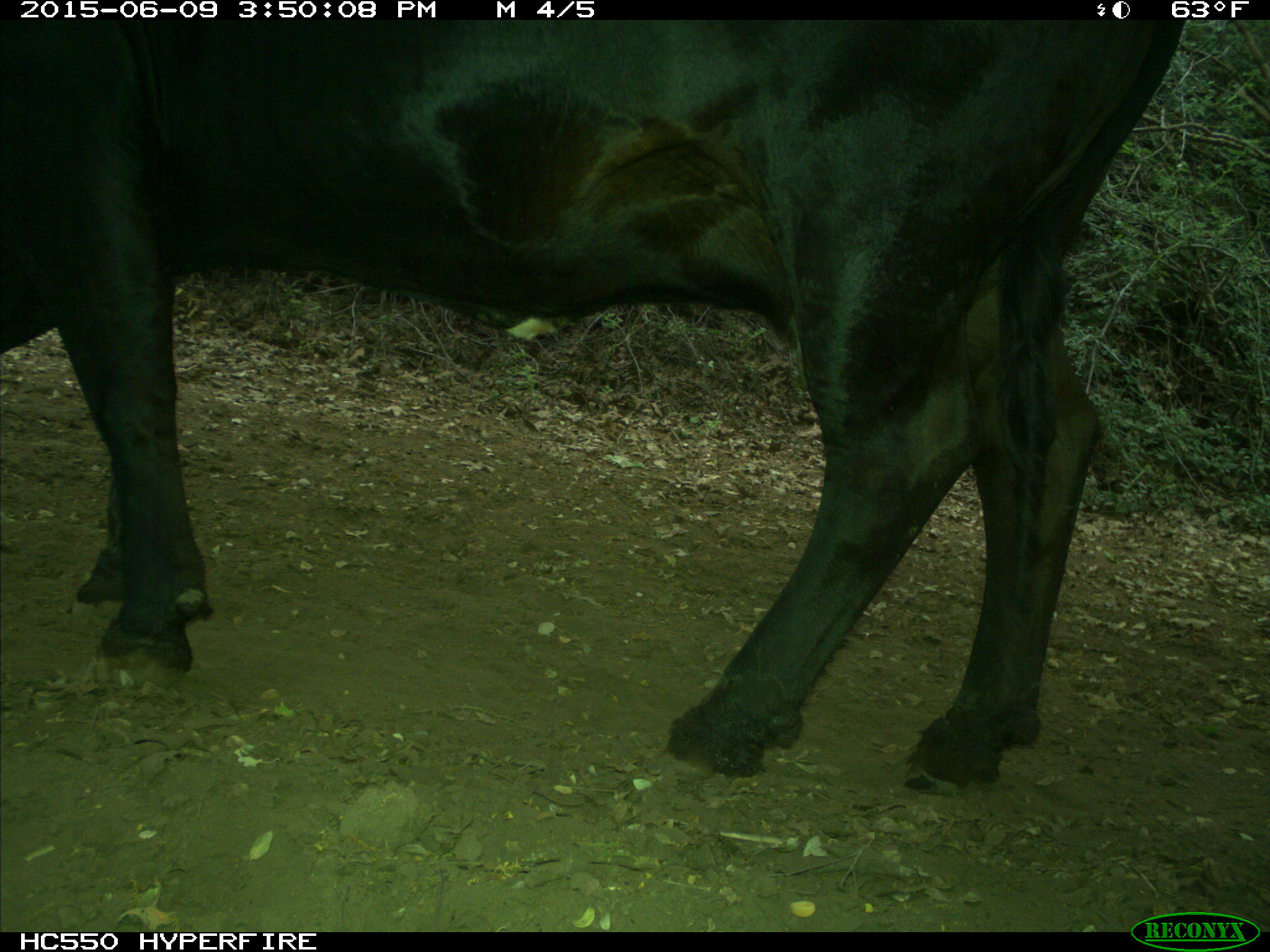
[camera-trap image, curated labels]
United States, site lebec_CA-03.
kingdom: Animalia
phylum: Chordata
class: Mammalia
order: Artiodactyla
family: Bovidae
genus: Bos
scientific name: Bos taurus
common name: domestic cow